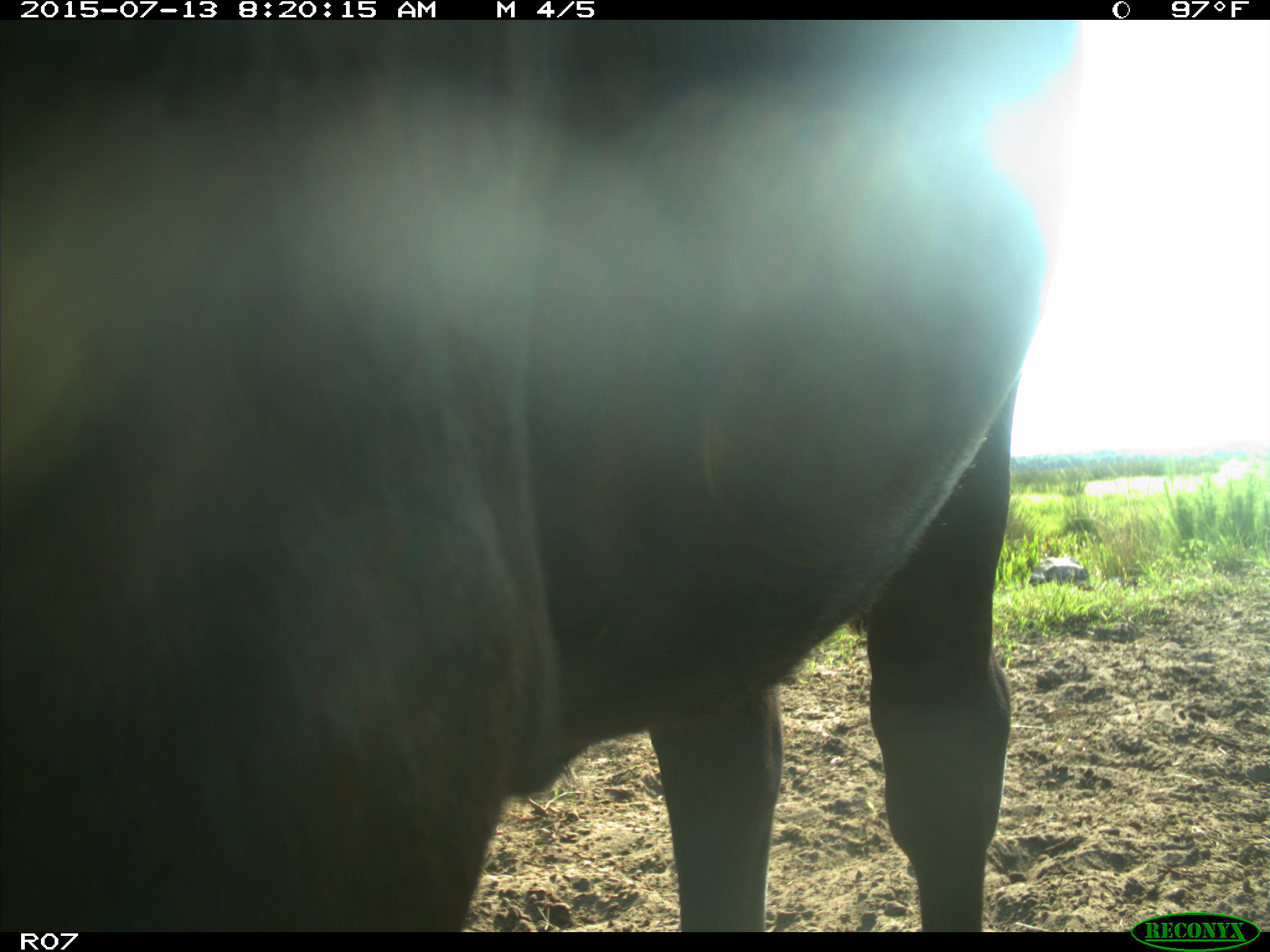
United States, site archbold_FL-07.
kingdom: Animalia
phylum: Chordata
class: Mammalia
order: Artiodactyla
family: Bovidae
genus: Bos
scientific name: Bos taurus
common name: domestic cow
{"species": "Bos taurus (domestic cow)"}